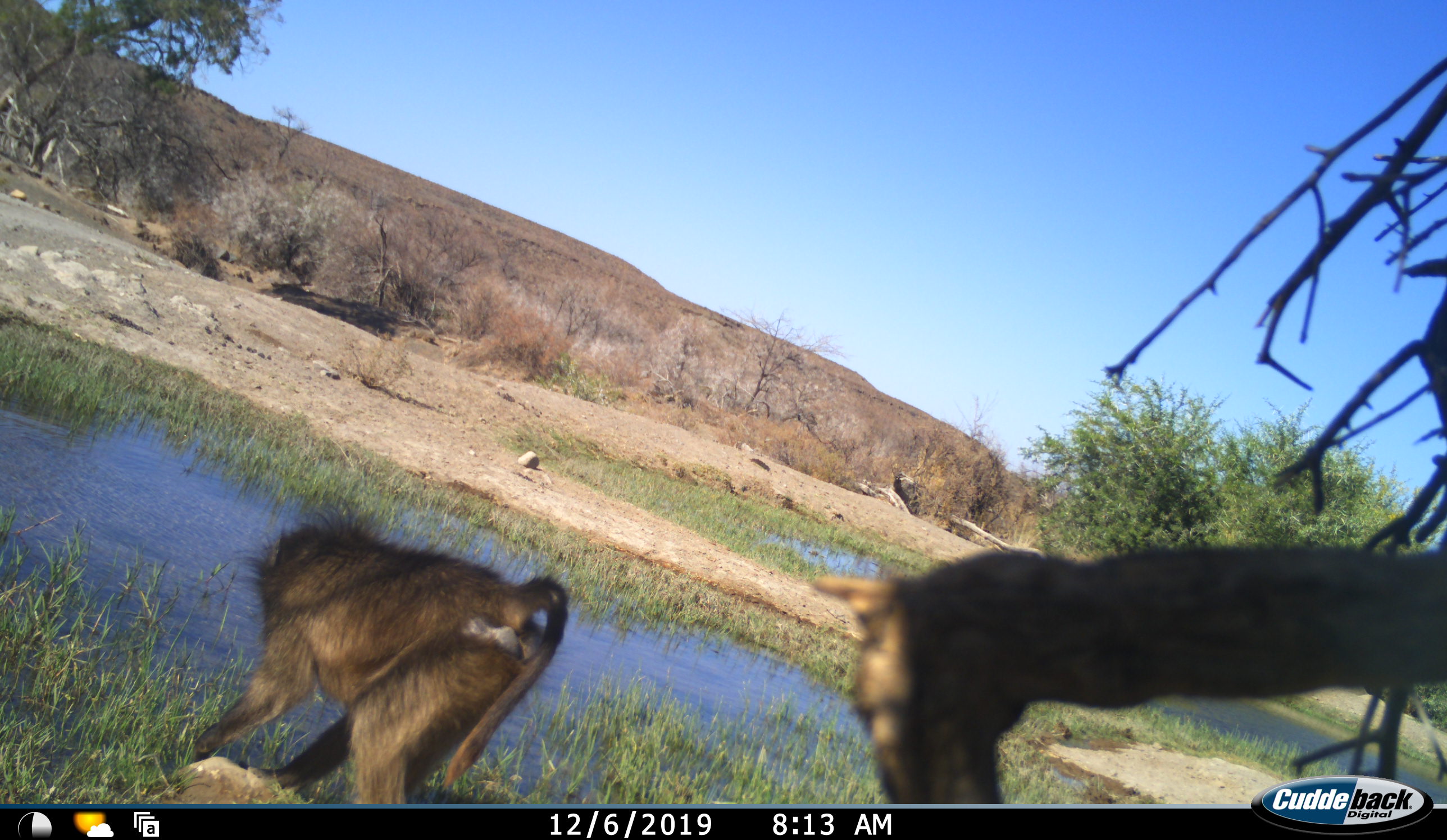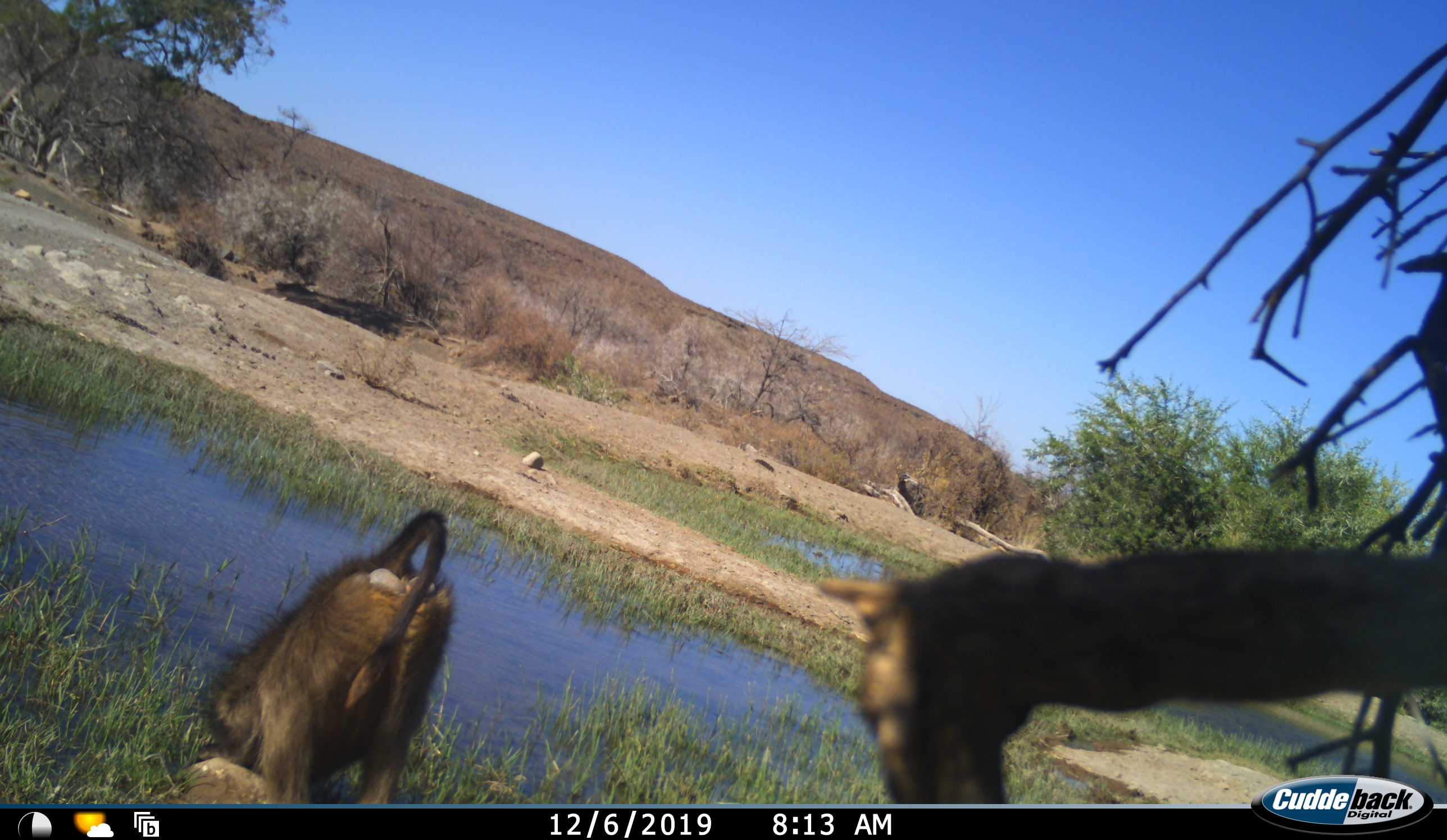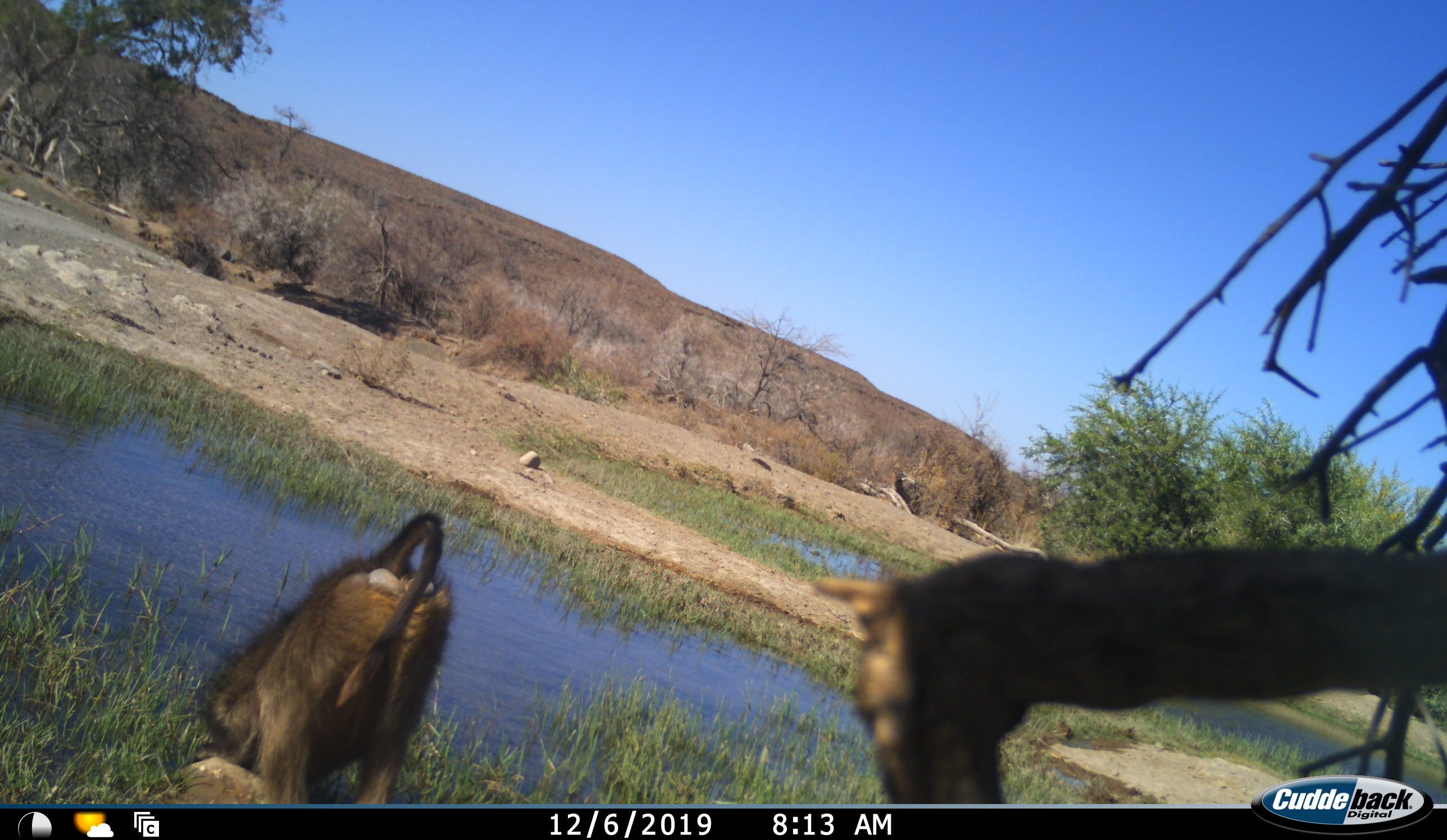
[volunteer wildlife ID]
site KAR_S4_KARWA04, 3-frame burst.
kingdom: Animalia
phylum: Chordata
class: Mammalia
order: Primates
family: Cercopithecidae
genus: Papio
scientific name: Papio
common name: baboon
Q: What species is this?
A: Baboon (Papio).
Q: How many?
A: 1.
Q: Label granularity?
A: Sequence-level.